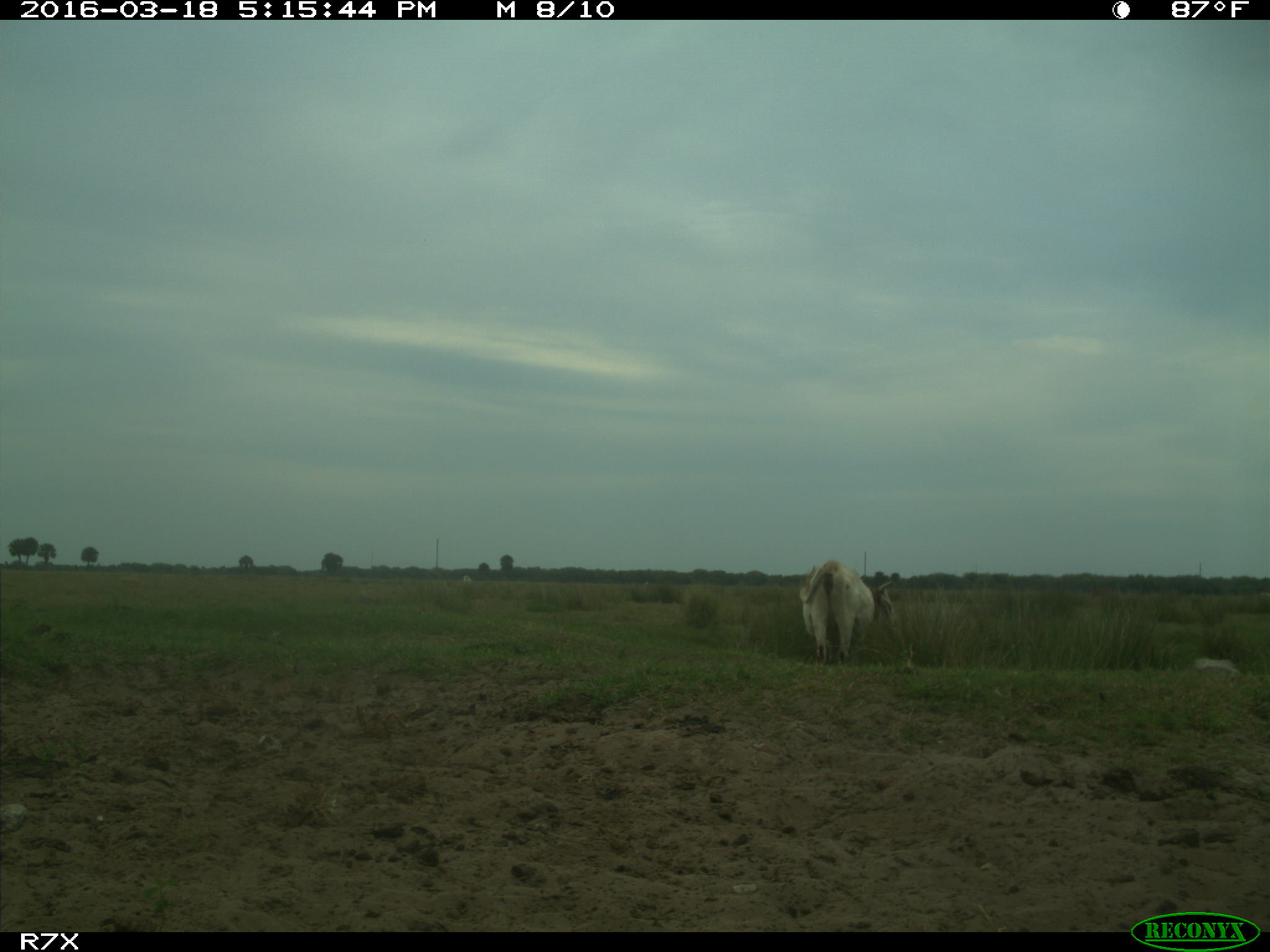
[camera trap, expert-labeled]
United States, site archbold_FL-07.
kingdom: Animalia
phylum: Chordata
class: Mammalia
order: Artiodactyla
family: Bovidae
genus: Bos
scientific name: Bos taurus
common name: domestic cow